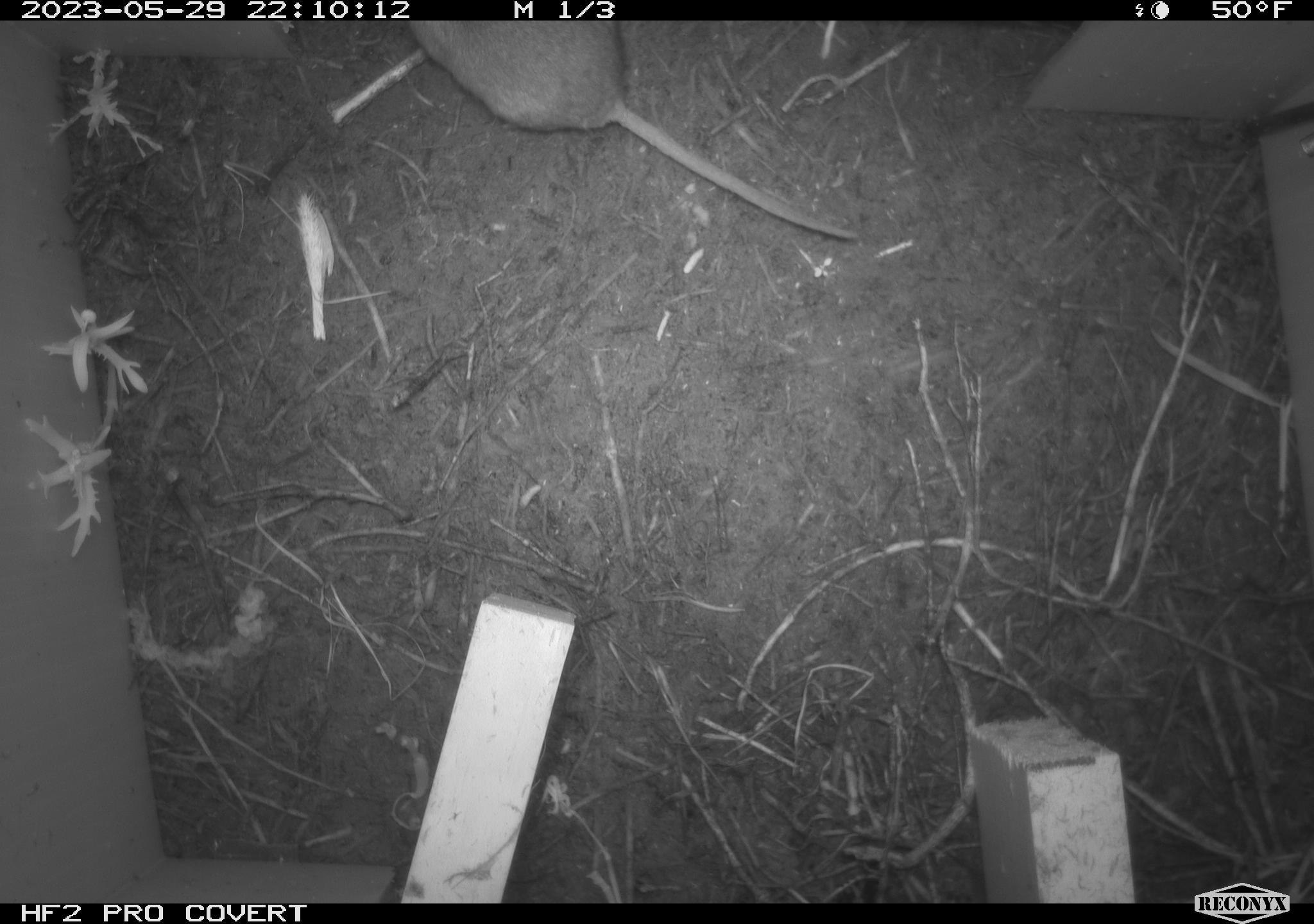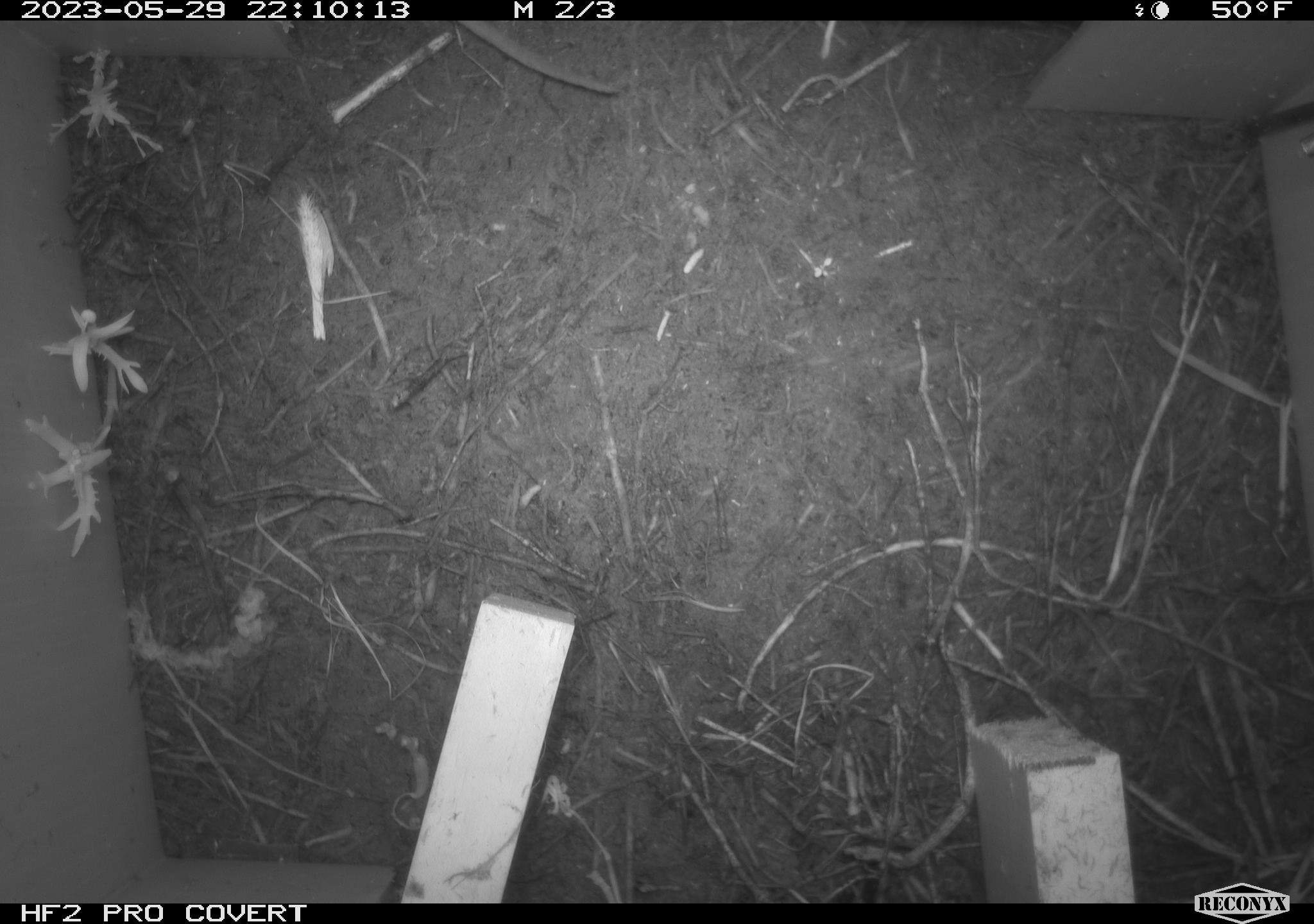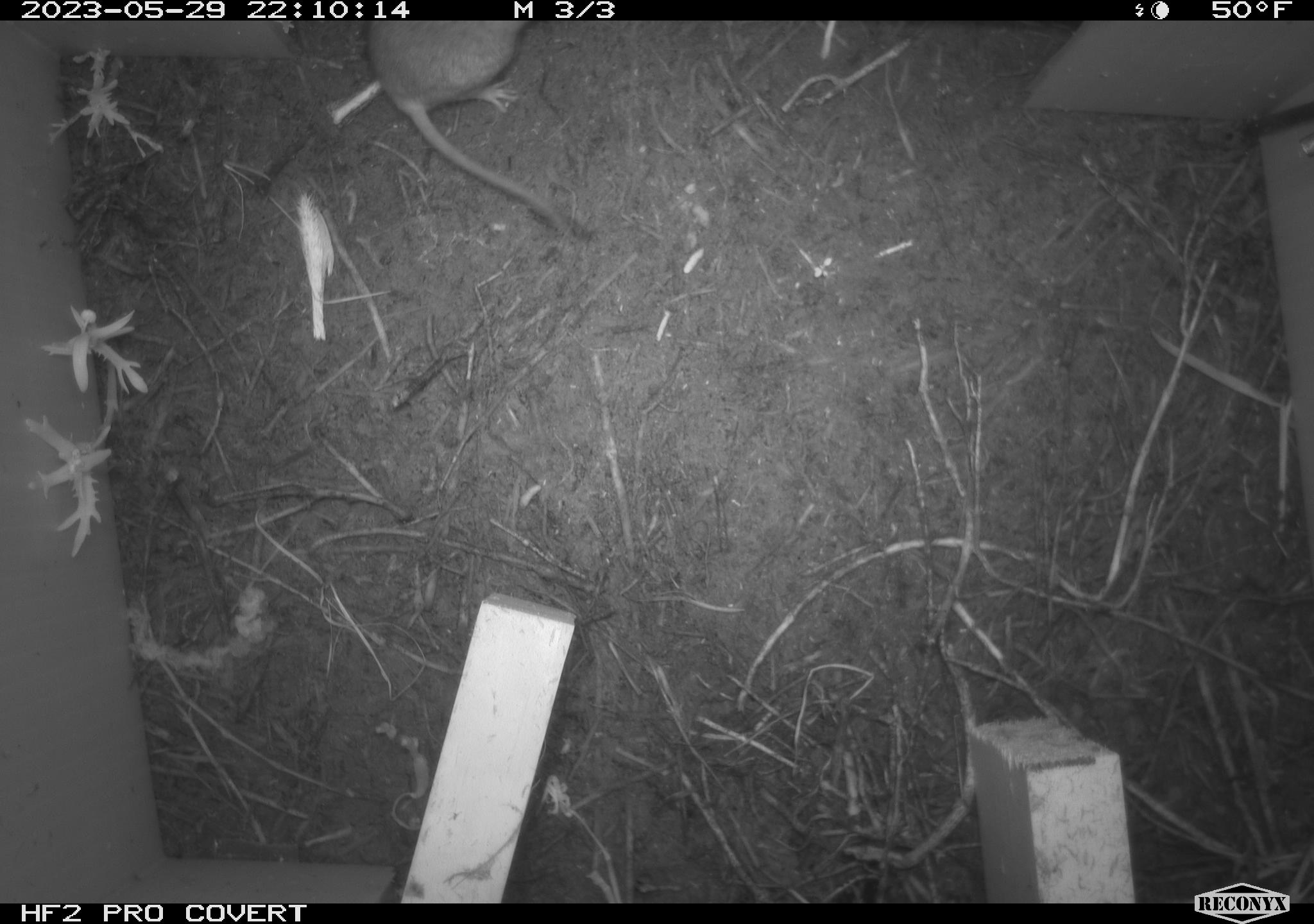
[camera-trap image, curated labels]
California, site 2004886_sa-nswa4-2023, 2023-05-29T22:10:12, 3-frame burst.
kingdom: Animalia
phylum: Chordata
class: Mammalia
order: Rodentia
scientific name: Rodentia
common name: mouse species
Mouse species (Rodentia).